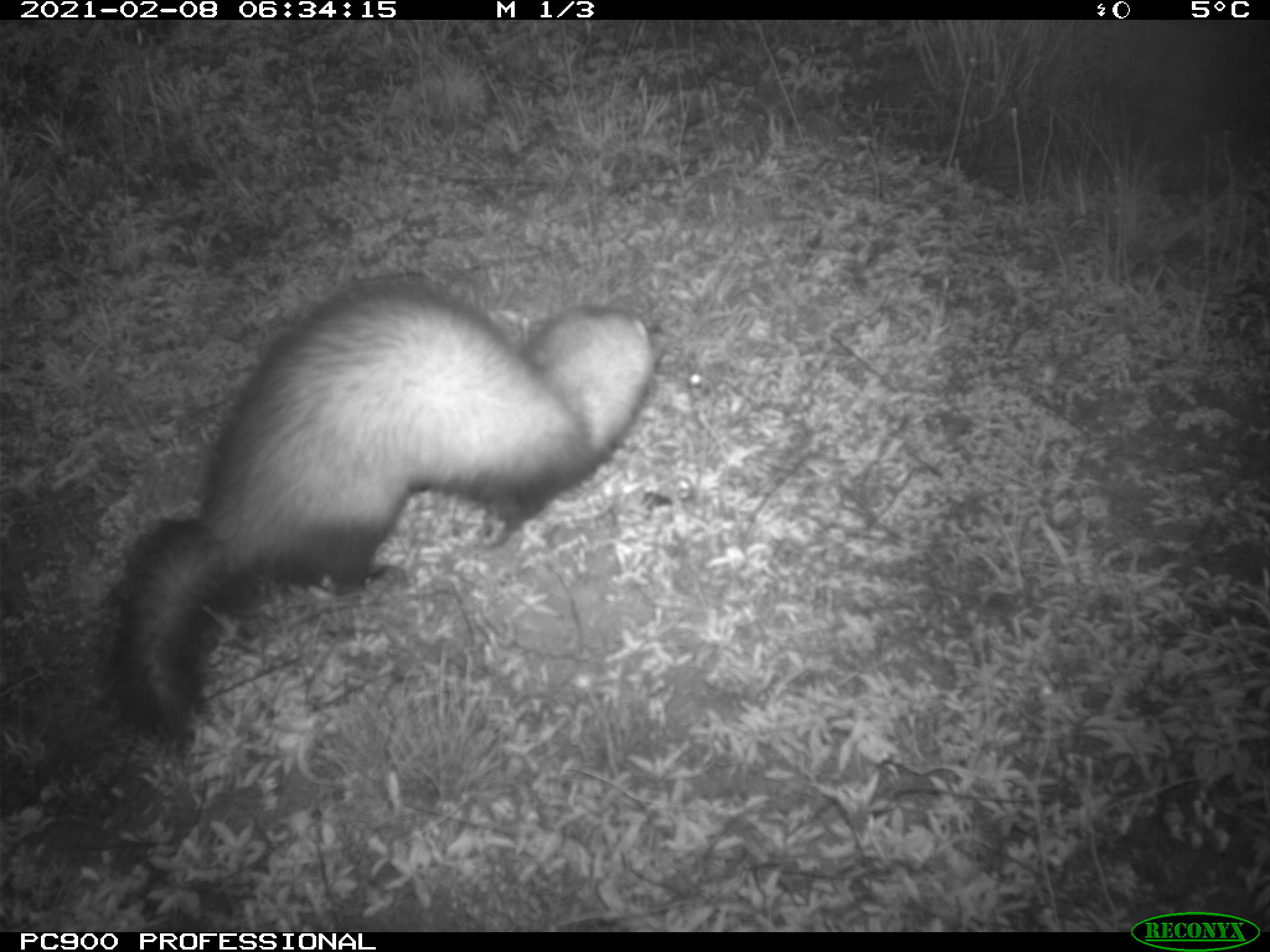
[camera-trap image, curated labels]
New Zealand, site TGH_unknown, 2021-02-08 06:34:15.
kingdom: Animalia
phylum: Chordata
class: Mammalia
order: Carnivora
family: Mustelidae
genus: Mustela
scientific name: Mustela furo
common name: ferret